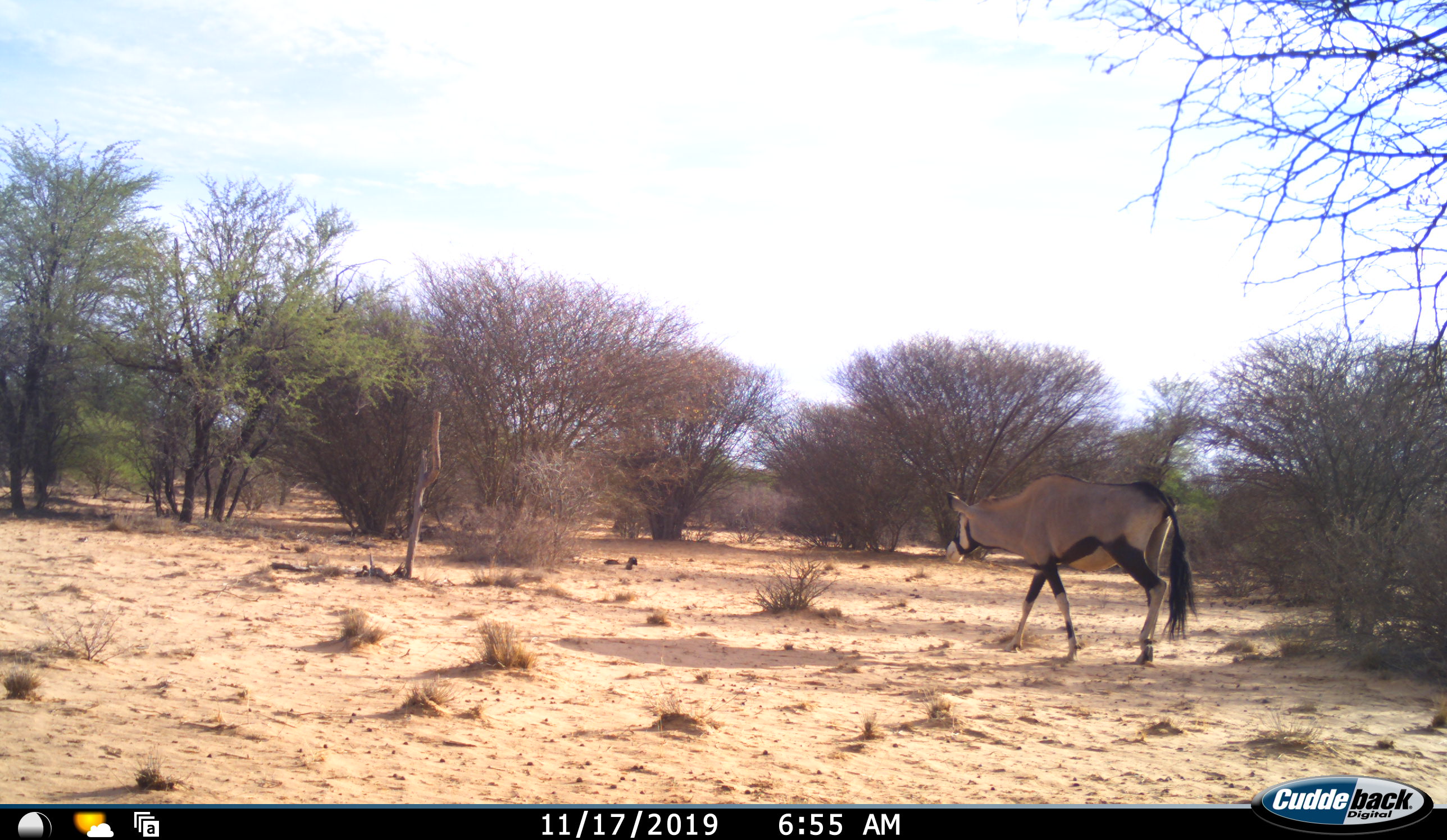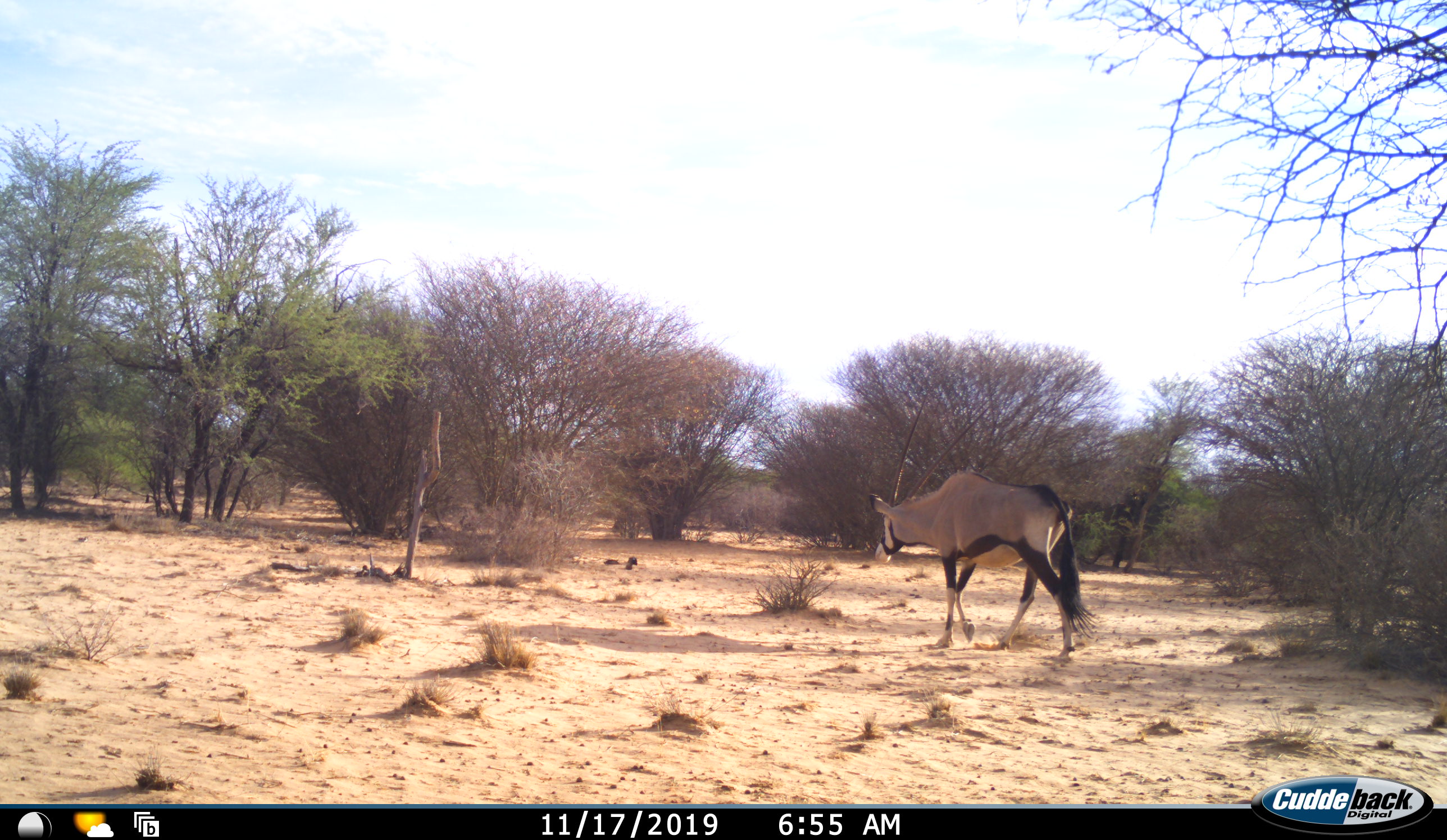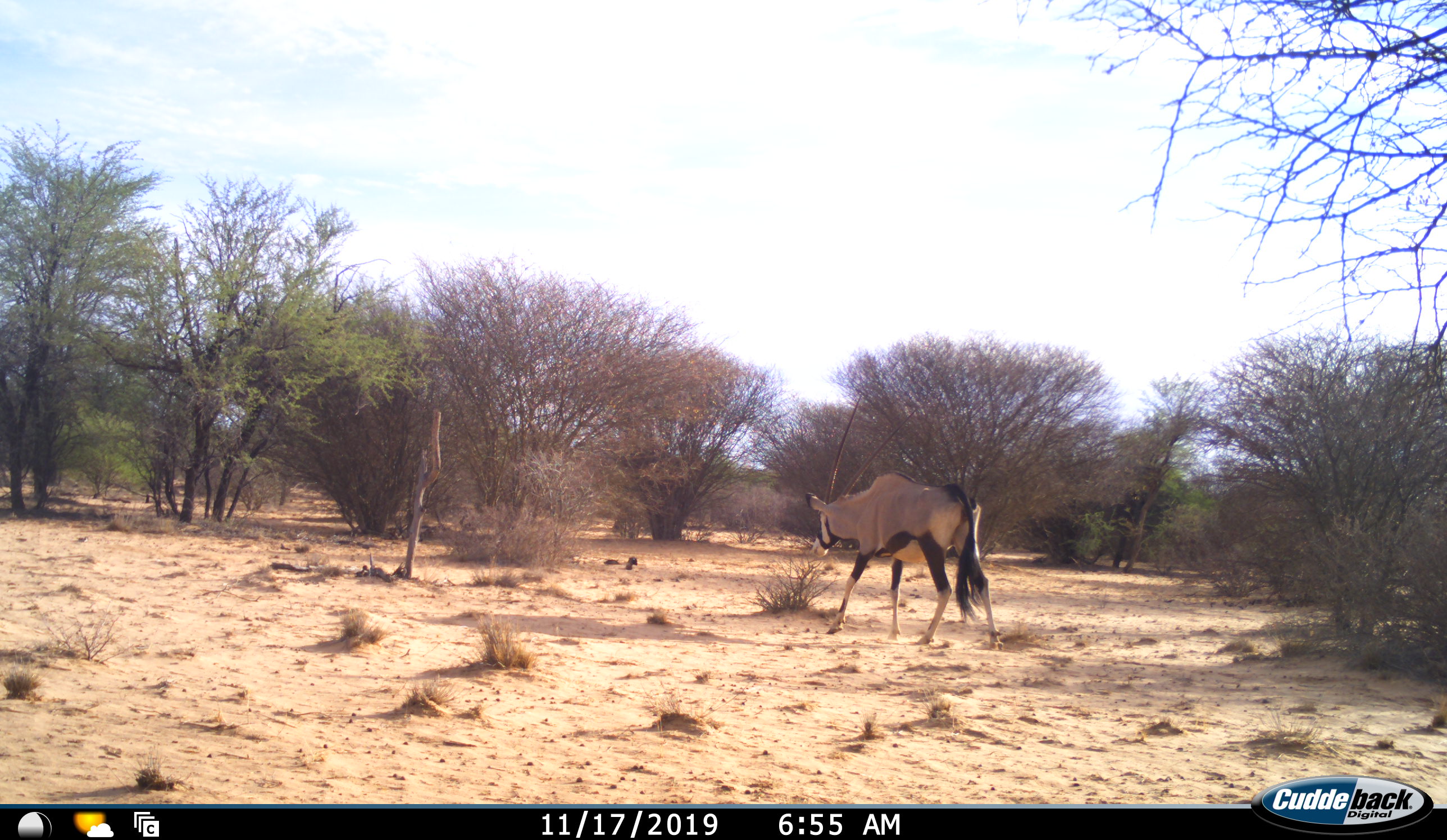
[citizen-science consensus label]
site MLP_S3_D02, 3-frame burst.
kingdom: Animalia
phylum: Chordata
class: Mammalia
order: Artiodactyla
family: Bovidae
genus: Oryx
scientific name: Oryx gazella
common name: gemsbok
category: oryx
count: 1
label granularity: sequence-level